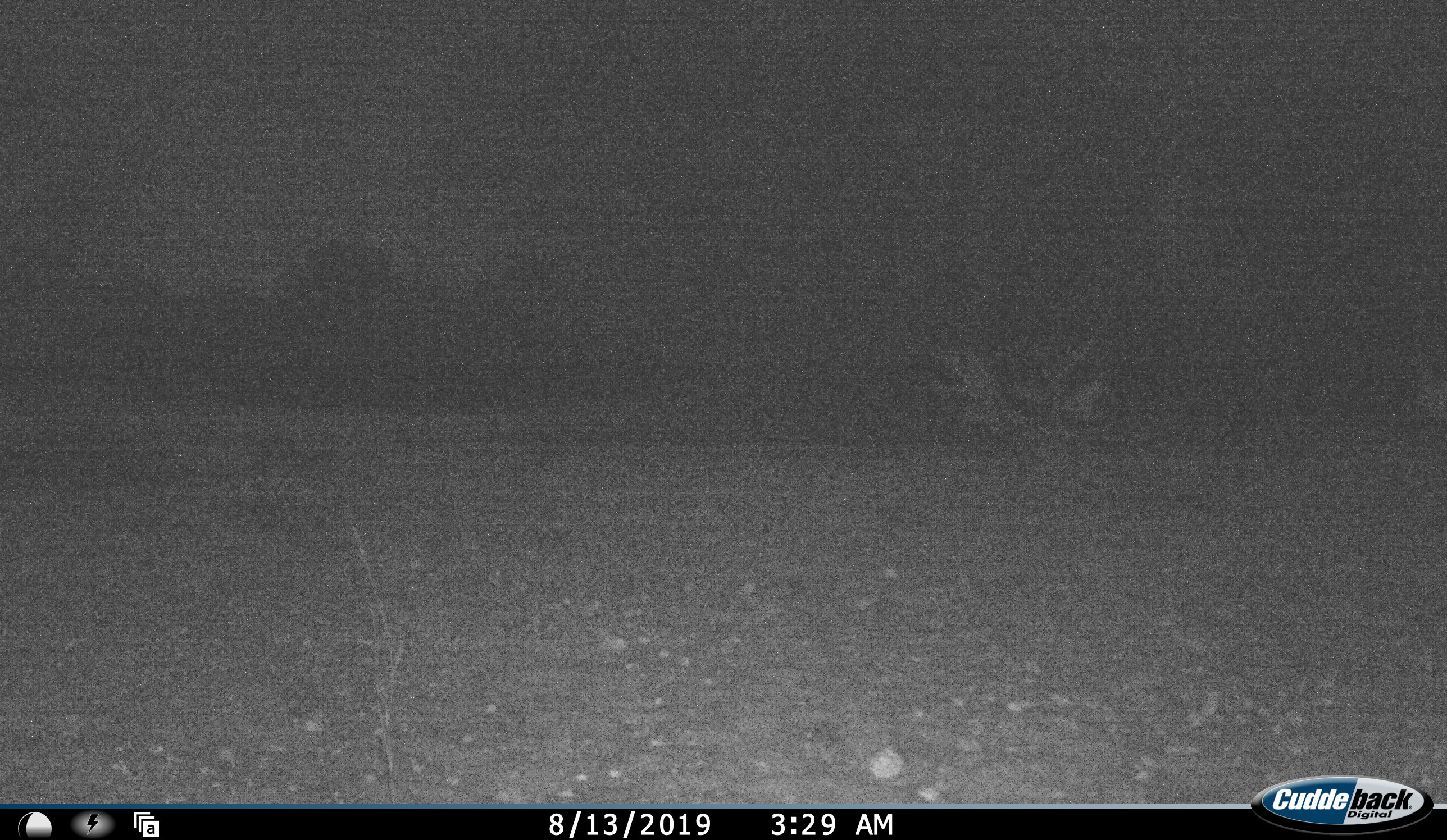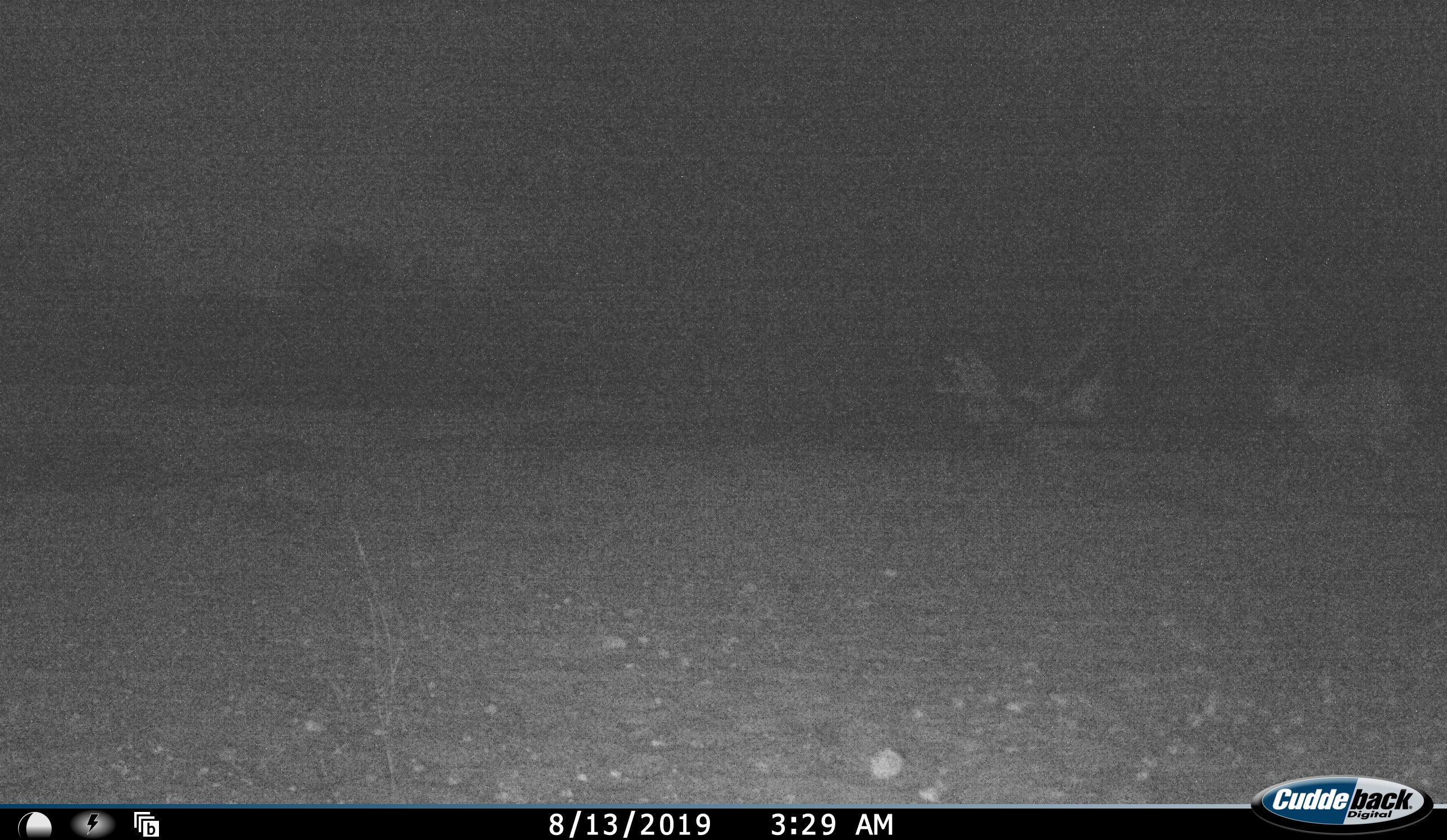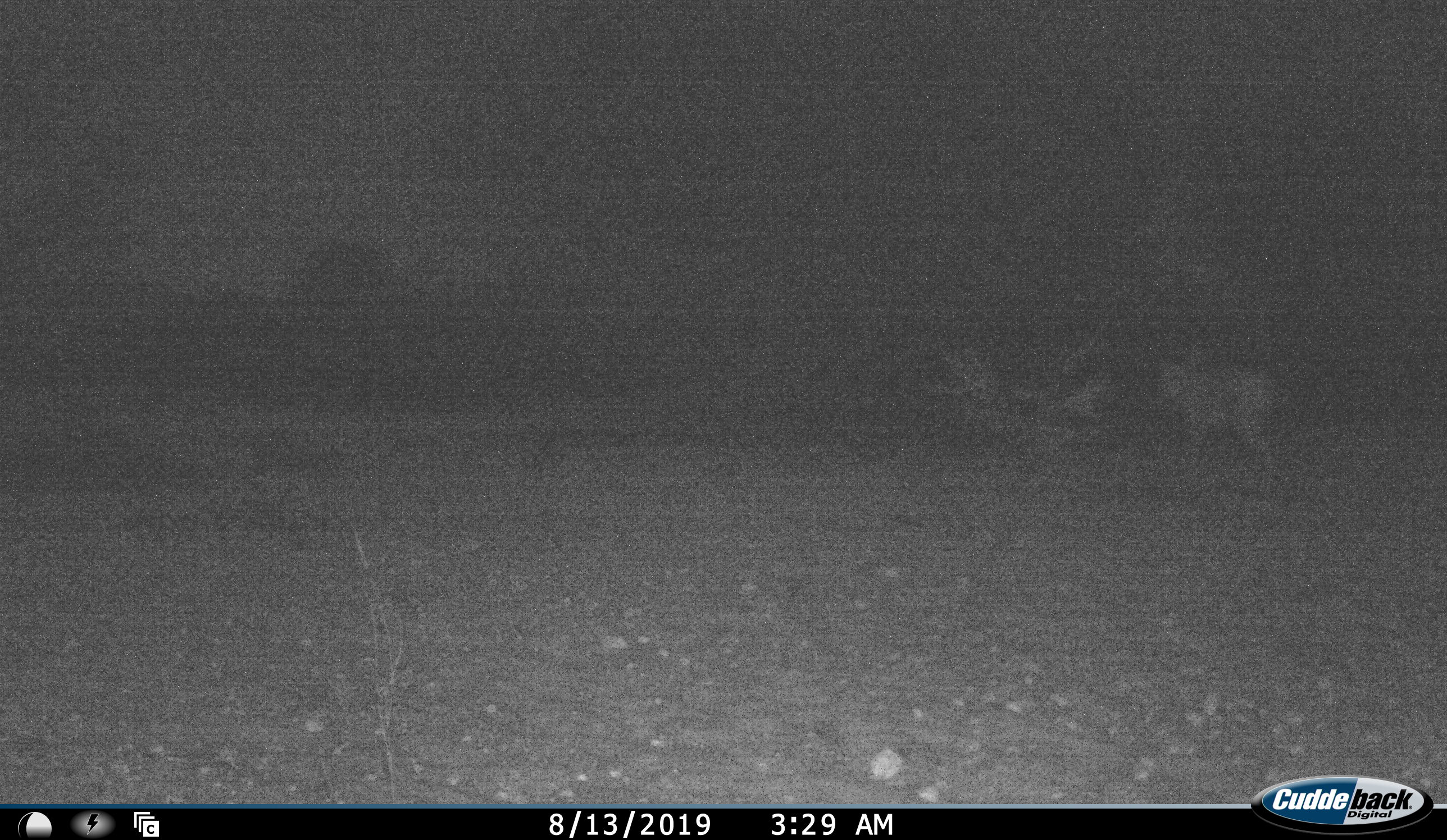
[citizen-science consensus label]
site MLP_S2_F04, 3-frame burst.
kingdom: Animalia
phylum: Chordata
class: Mammalia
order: Artiodactyla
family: Bovidae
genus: Raphicerus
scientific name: Raphicerus campestris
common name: steenbok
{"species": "steenbok (Raphicerus campestris)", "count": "1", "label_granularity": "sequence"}